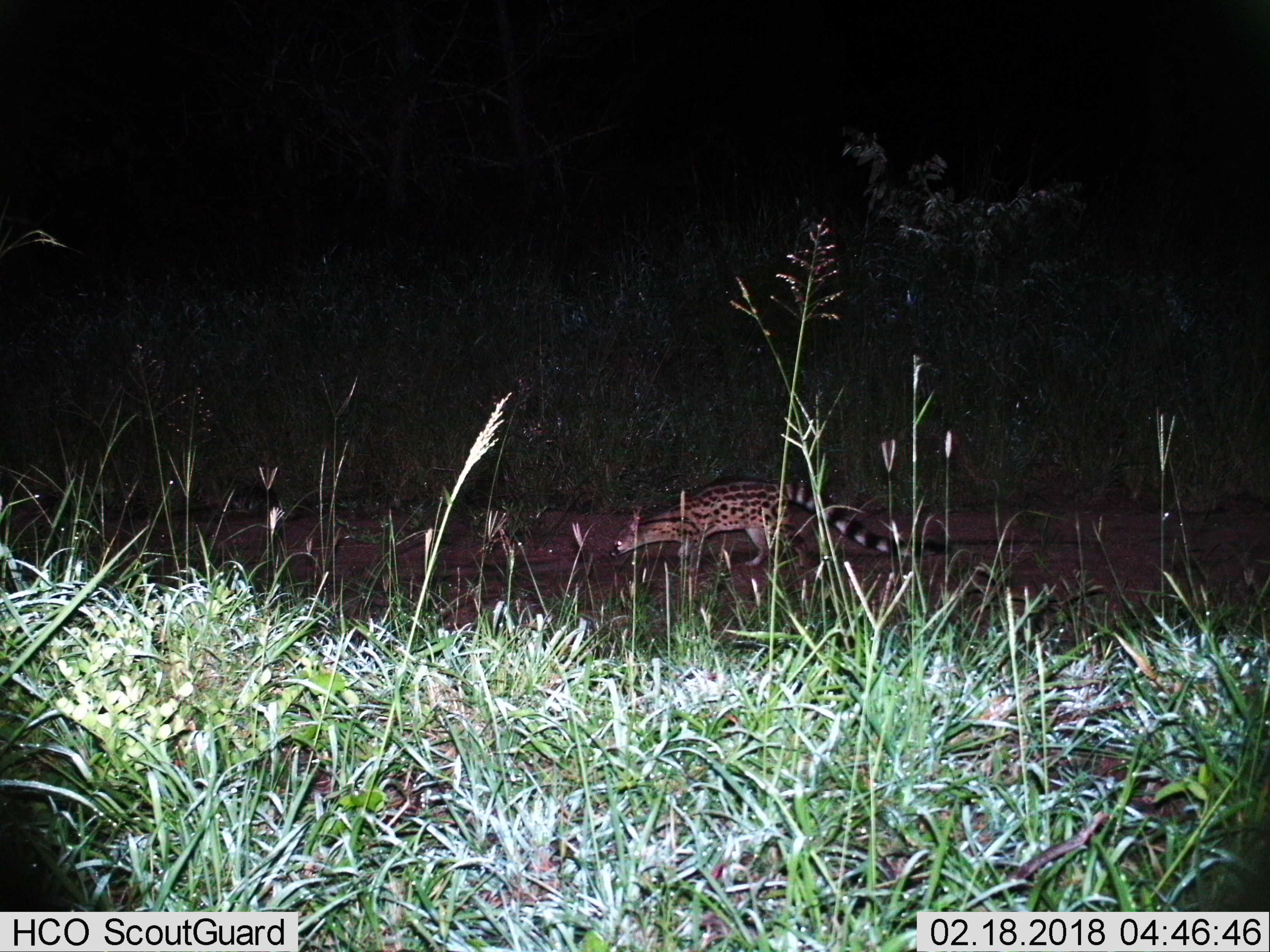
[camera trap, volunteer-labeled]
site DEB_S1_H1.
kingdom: Animalia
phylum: Chordata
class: Mammalia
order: Carnivora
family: Viverridae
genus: Genetta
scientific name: Genetta genetta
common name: small-spotted genet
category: genetcommonsmallspotted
Genetcommonsmallspotted (small-spotted genet) (Genetta genetta), count 1. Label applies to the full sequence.